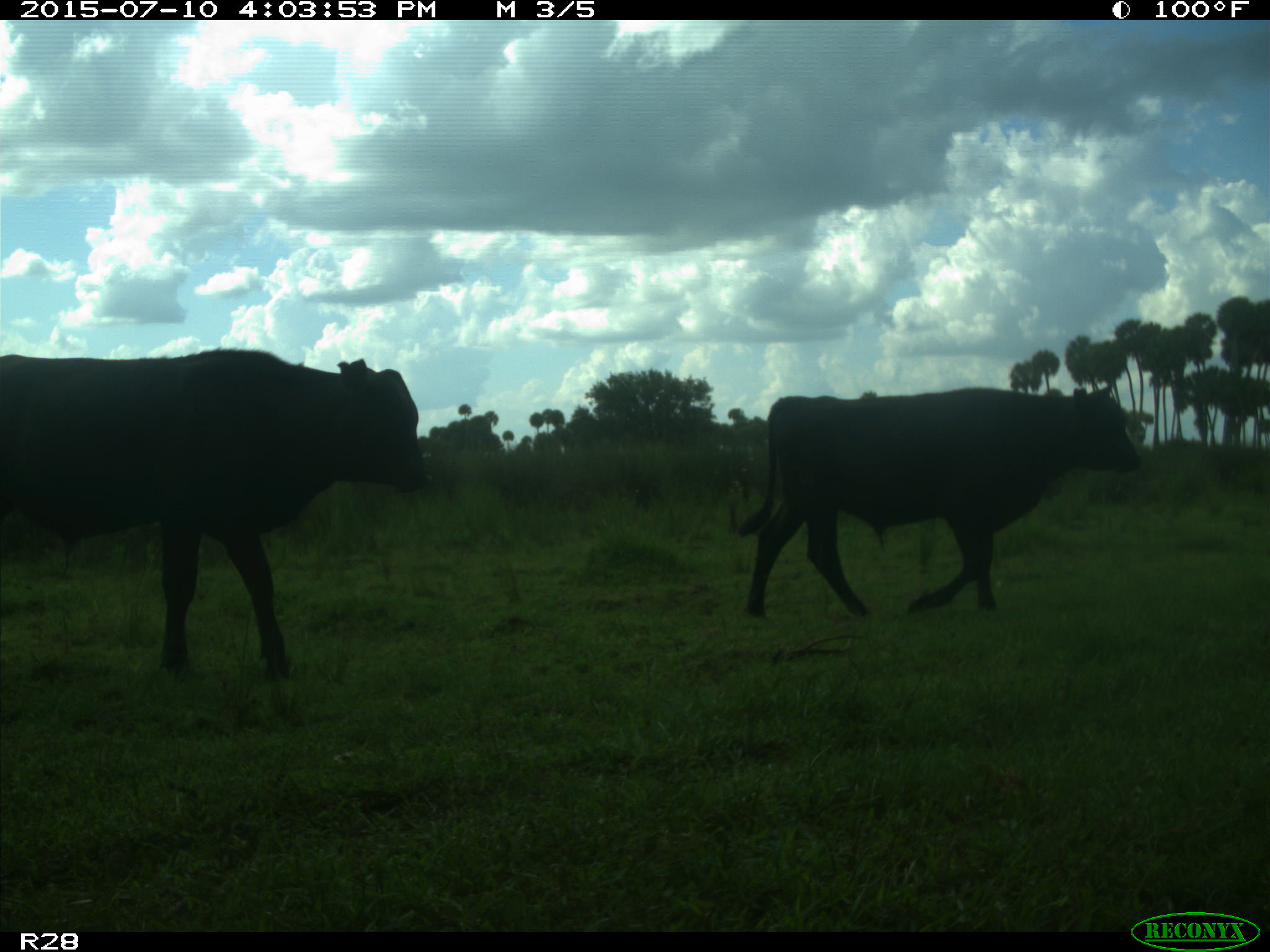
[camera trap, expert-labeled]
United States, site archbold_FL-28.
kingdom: Animalia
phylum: Chordata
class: Mammalia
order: Artiodactyla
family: Bovidae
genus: Bos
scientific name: Bos taurus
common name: domestic cow